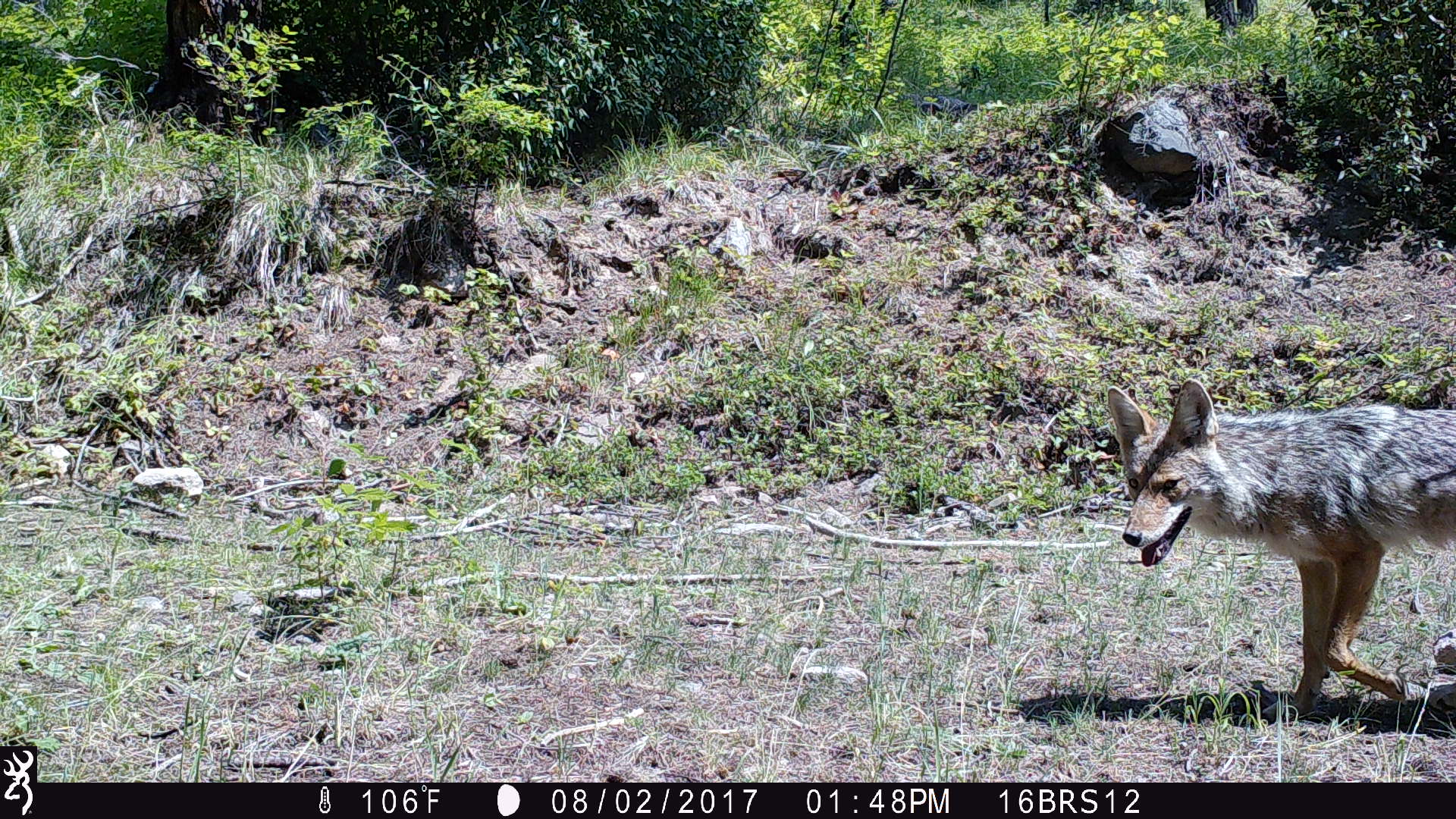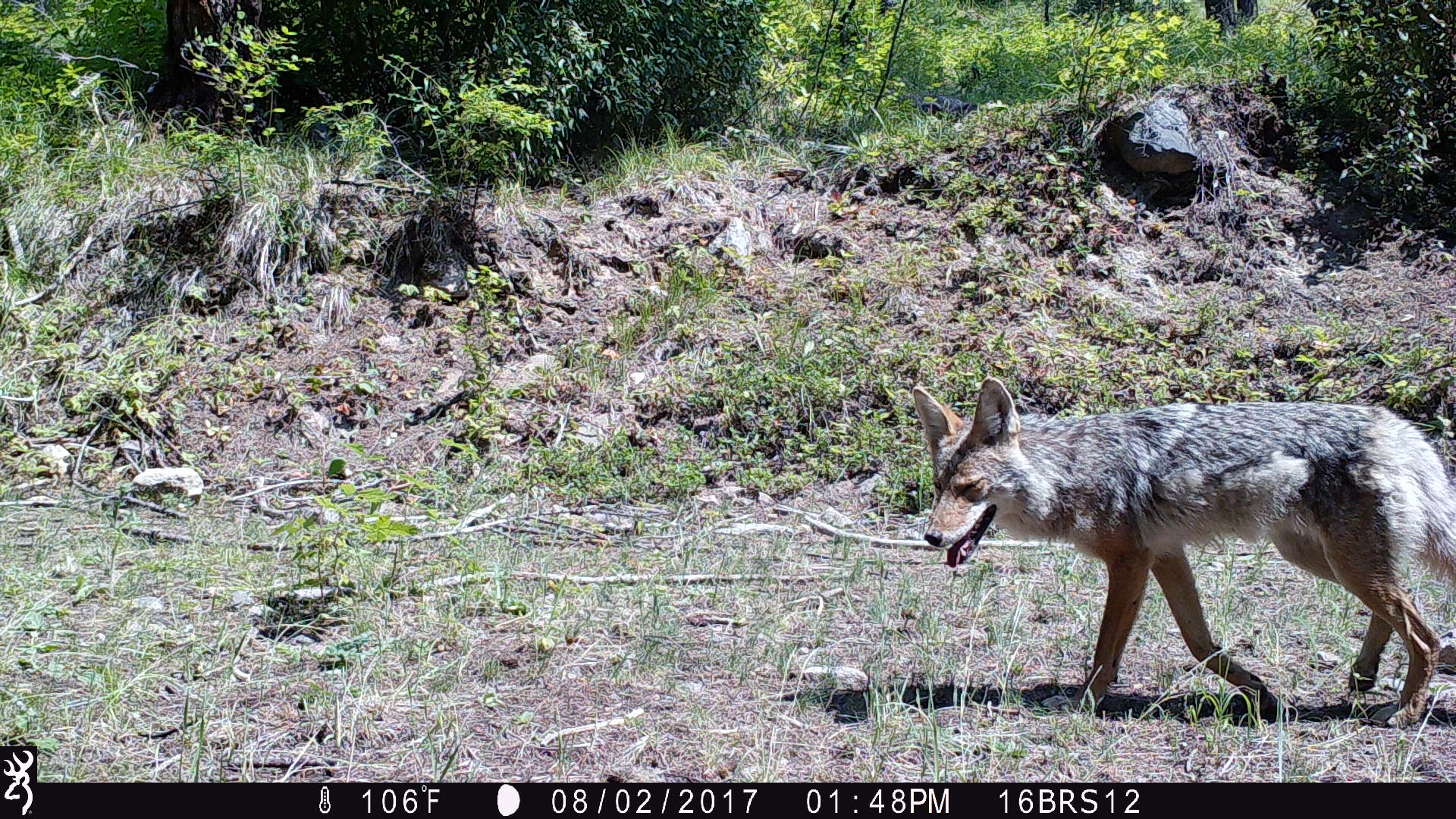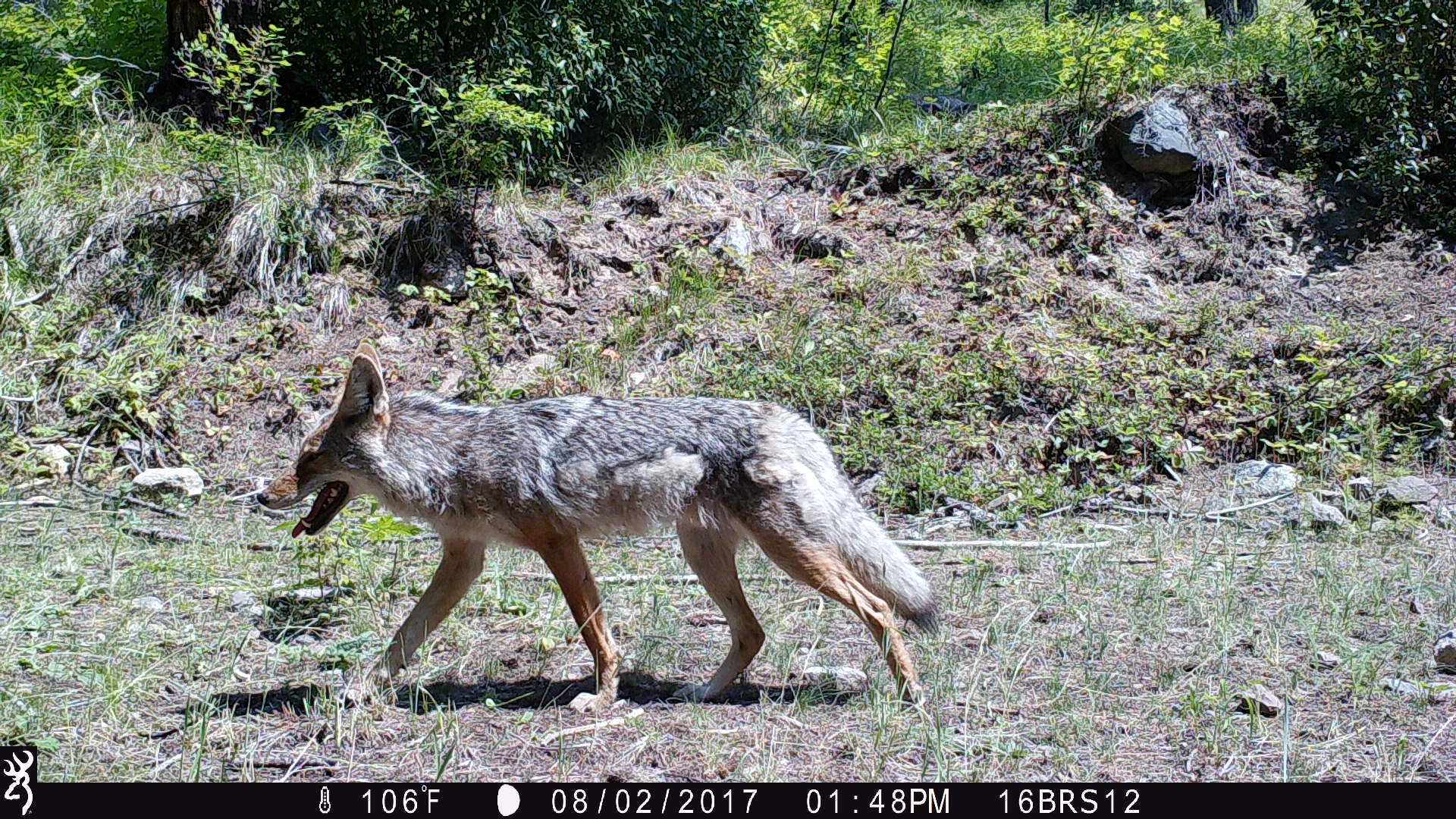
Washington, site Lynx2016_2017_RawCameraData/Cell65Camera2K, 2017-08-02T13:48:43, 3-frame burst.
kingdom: Animalia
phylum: Chordata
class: Mammalia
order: Carnivora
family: Canidae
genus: Canis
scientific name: Canis latrans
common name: coyote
Canis latrans (coyote). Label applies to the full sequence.